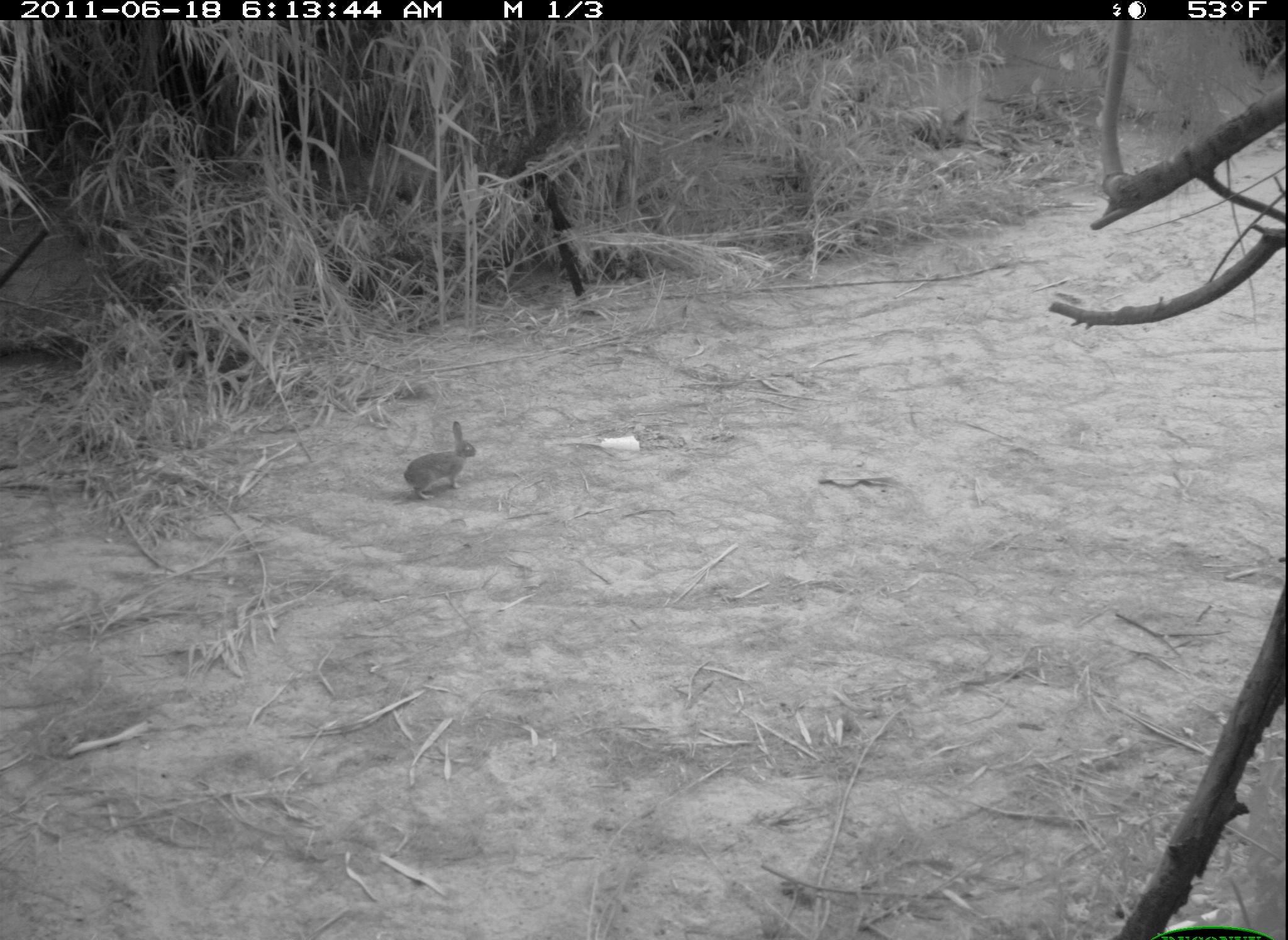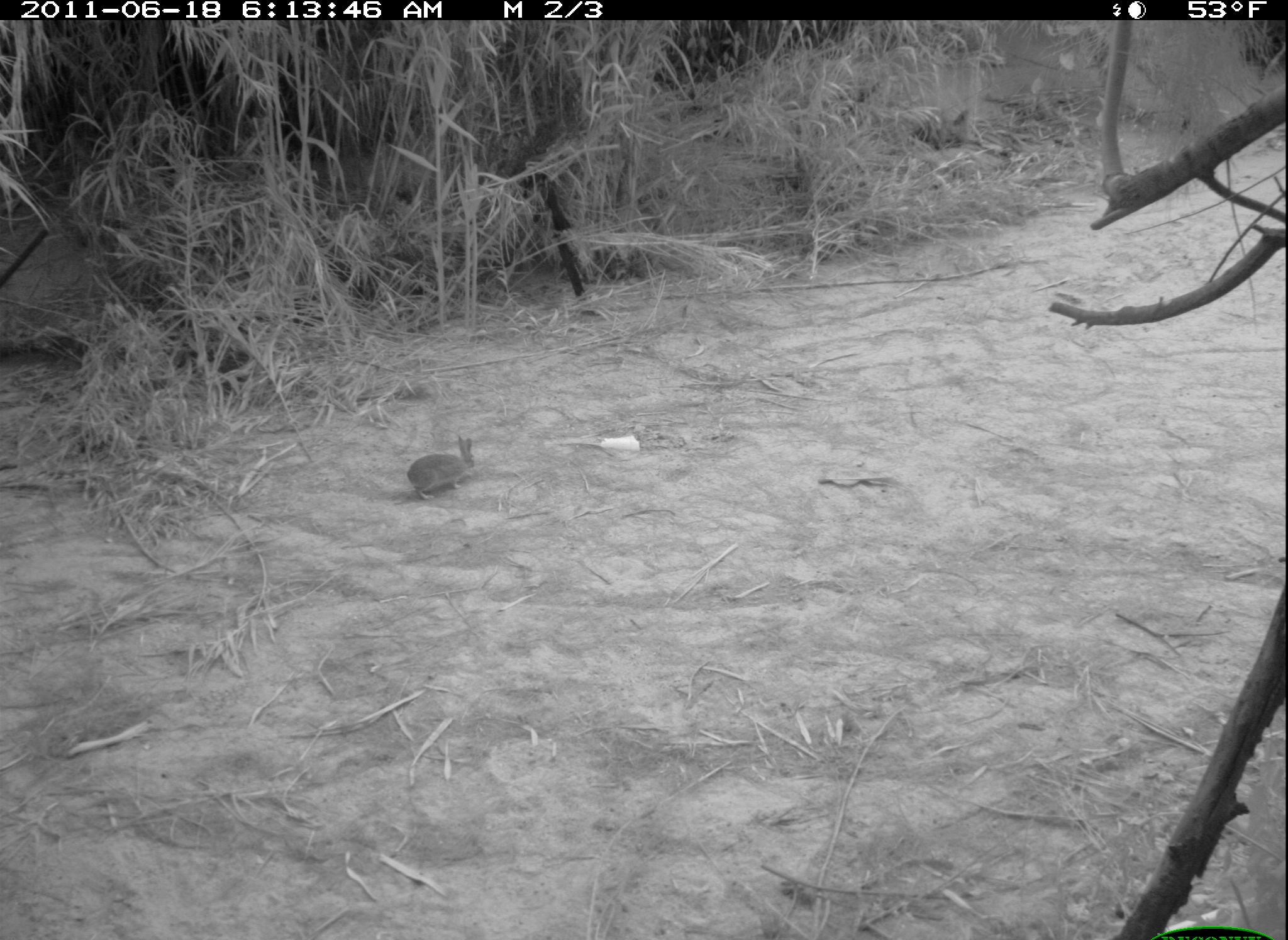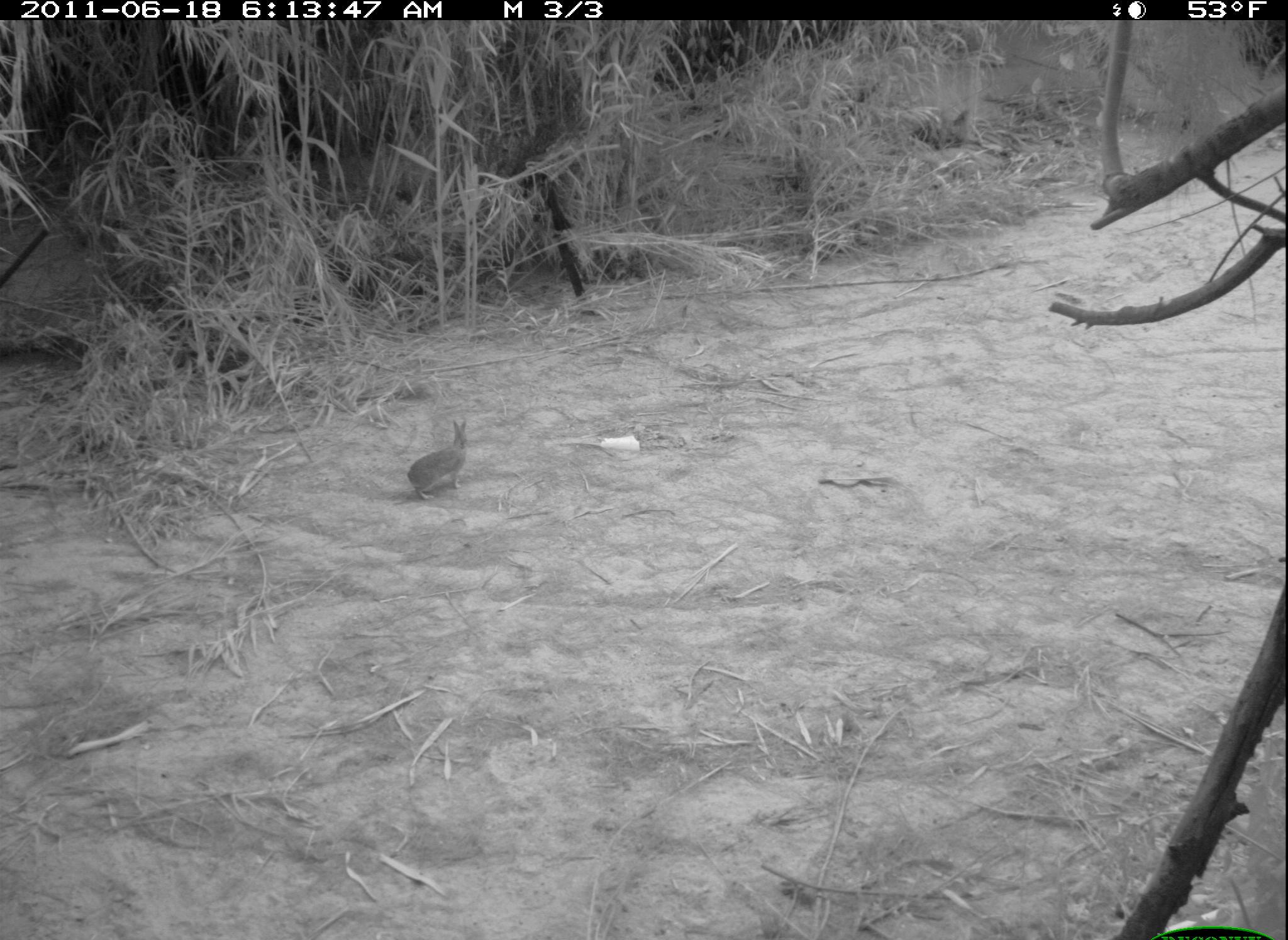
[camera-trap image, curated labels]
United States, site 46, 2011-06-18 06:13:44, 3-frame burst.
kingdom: Animalia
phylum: Chordata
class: Mammalia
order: Lagomorpha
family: Leporidae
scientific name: Leporidae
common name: rabbits and hares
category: rabbit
Rabbit (rabbits and hares) (Leporidae).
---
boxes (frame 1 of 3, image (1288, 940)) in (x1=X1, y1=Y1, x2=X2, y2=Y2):
rabbit: (x1=393, y1=412, x2=499, y2=515)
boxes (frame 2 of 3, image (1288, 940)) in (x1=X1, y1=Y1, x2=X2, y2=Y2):
rabbit: (x1=388, y1=424, x2=494, y2=525)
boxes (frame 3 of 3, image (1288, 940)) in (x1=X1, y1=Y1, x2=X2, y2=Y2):
rabbit: (x1=401, y1=412, x2=481, y2=511)